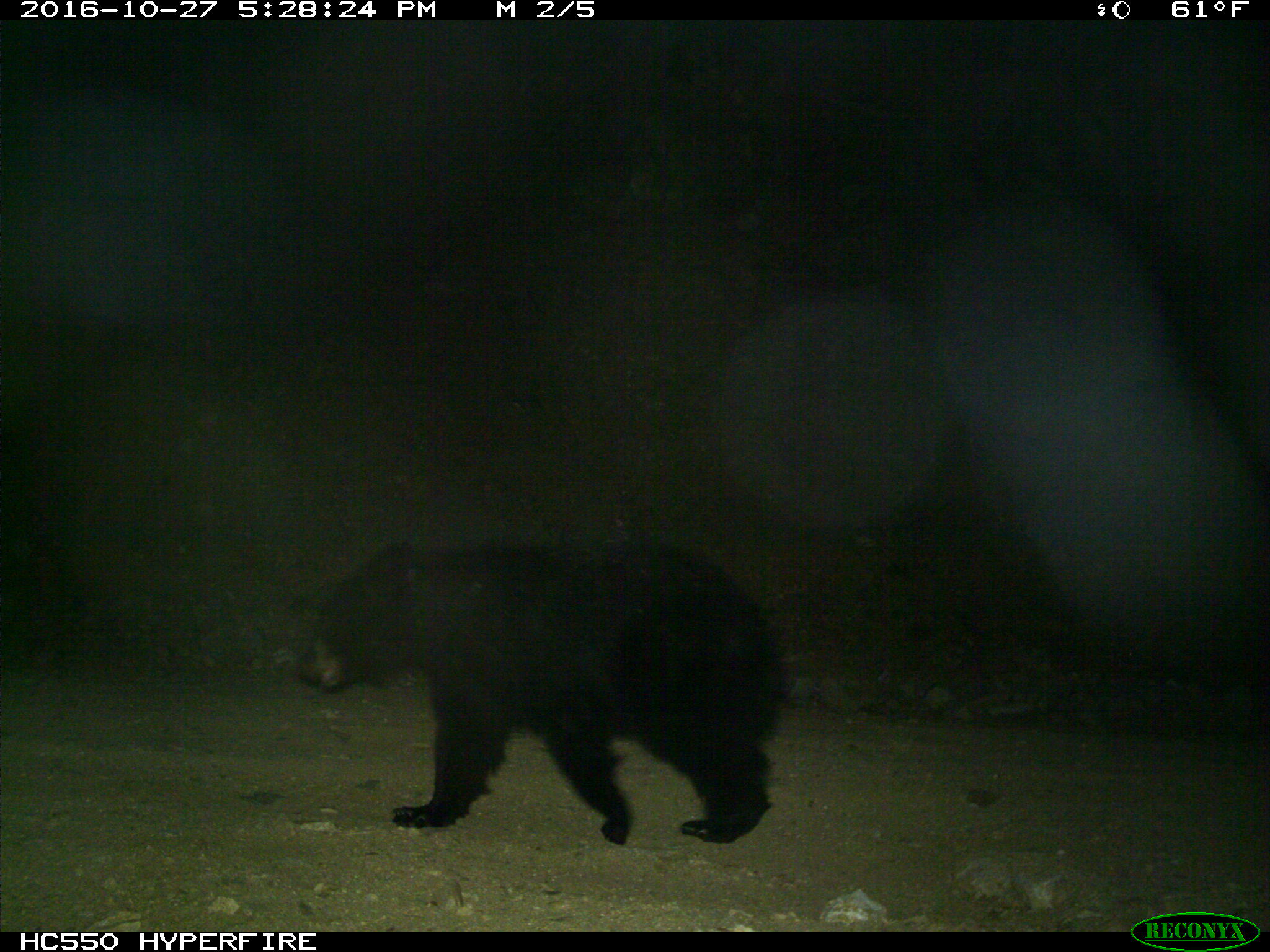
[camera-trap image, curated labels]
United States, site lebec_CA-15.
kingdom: Animalia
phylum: Chordata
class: Mammalia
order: Carnivora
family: Ursidae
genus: Ursus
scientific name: Ursus americanus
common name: american black bear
Ursus americanus (american black bear).